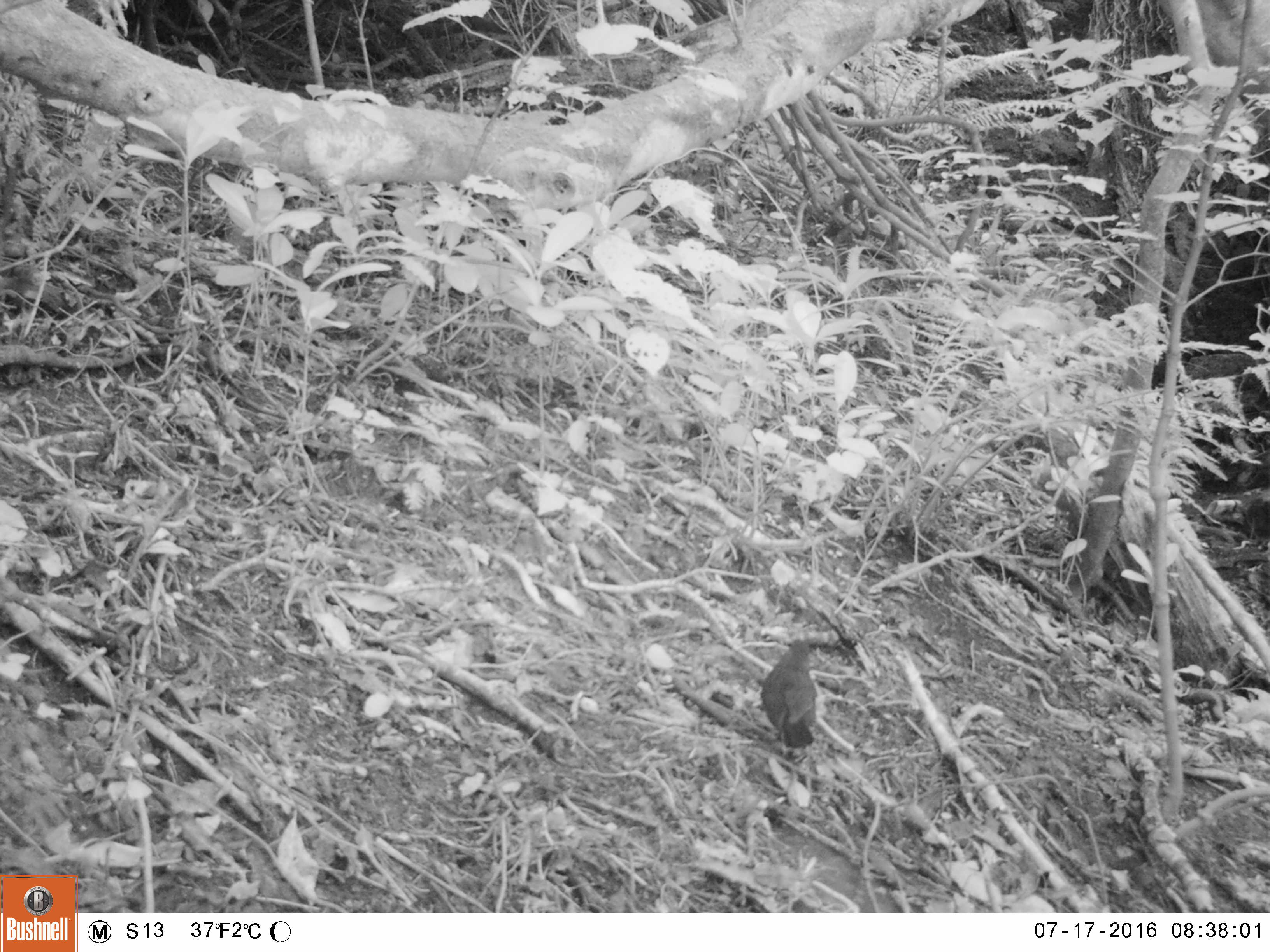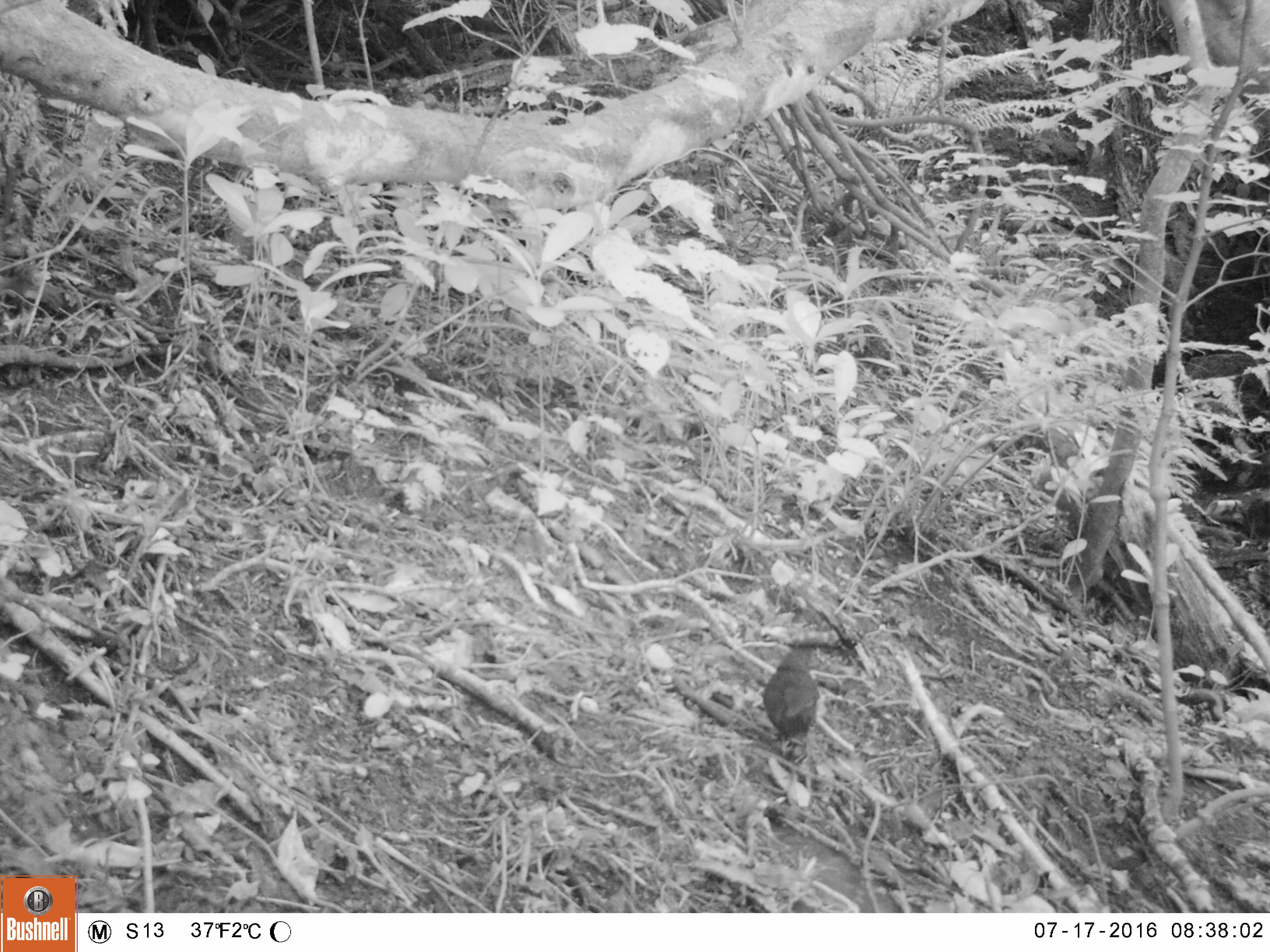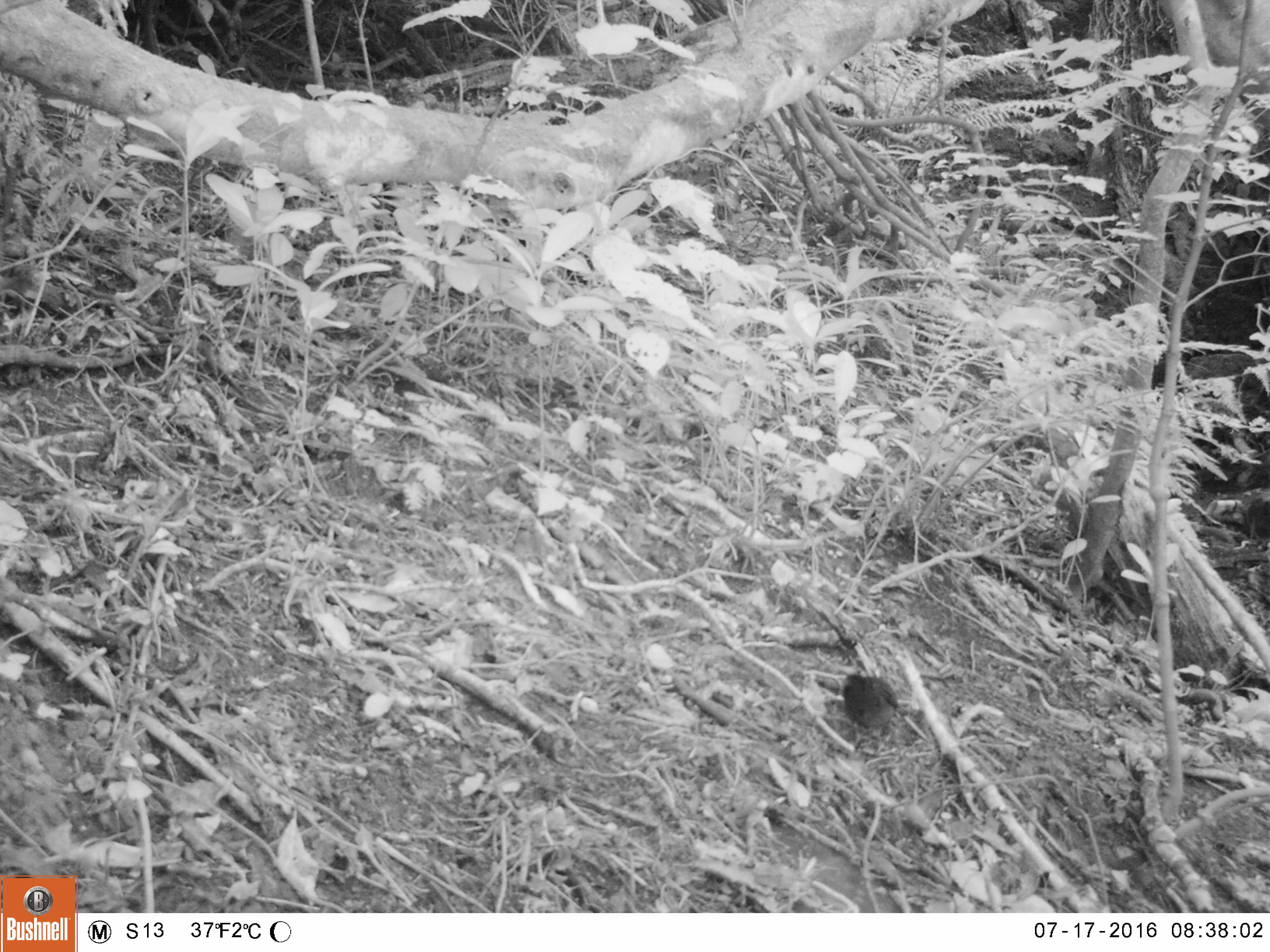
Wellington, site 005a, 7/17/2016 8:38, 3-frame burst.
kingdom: Animalia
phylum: Chordata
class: Aves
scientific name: Aves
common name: bird